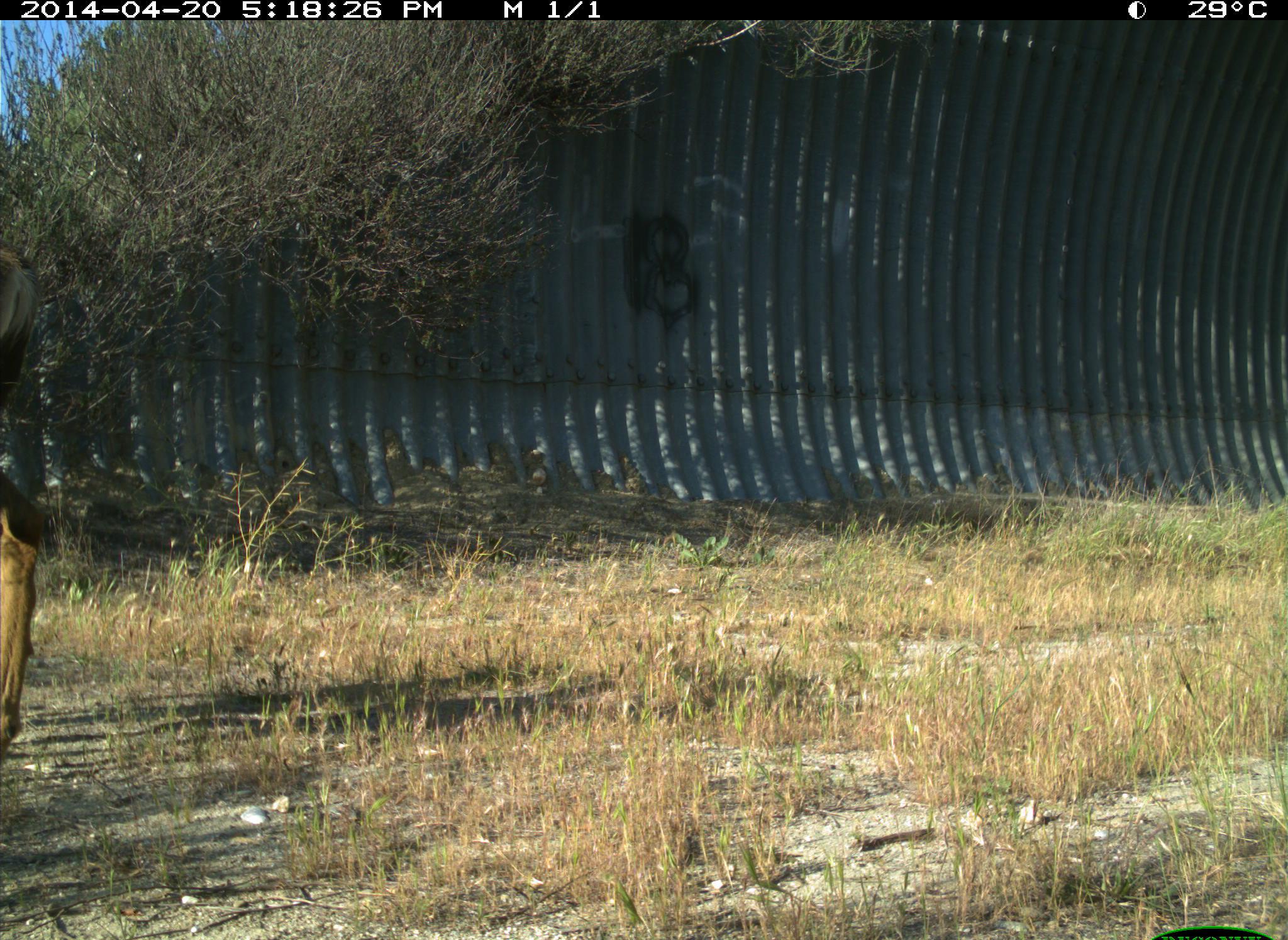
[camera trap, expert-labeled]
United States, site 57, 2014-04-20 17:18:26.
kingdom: Animalia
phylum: Chordata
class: Mammalia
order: Artiodactyla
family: Cervidae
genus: Odocoileus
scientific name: Odocoileus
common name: deer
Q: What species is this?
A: Deer (Odocoileus).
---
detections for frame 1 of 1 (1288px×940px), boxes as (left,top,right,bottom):
deer: (0,470,38,761)